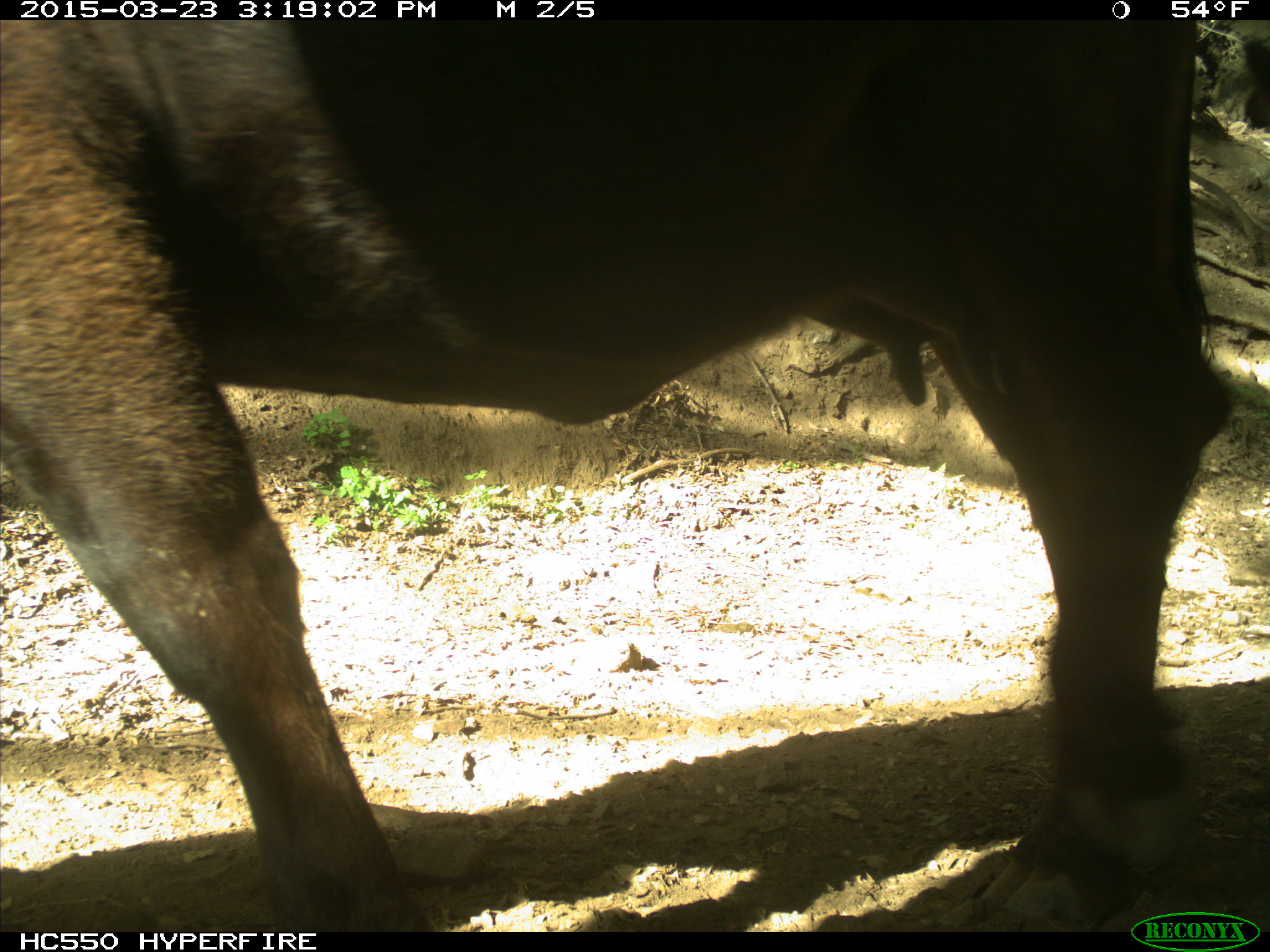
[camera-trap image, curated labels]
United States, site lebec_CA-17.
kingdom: Animalia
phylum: Chordata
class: Mammalia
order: Artiodactyla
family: Bovidae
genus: Bos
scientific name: Bos taurus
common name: domestic cow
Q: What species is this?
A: Bos taurus (domestic cow).